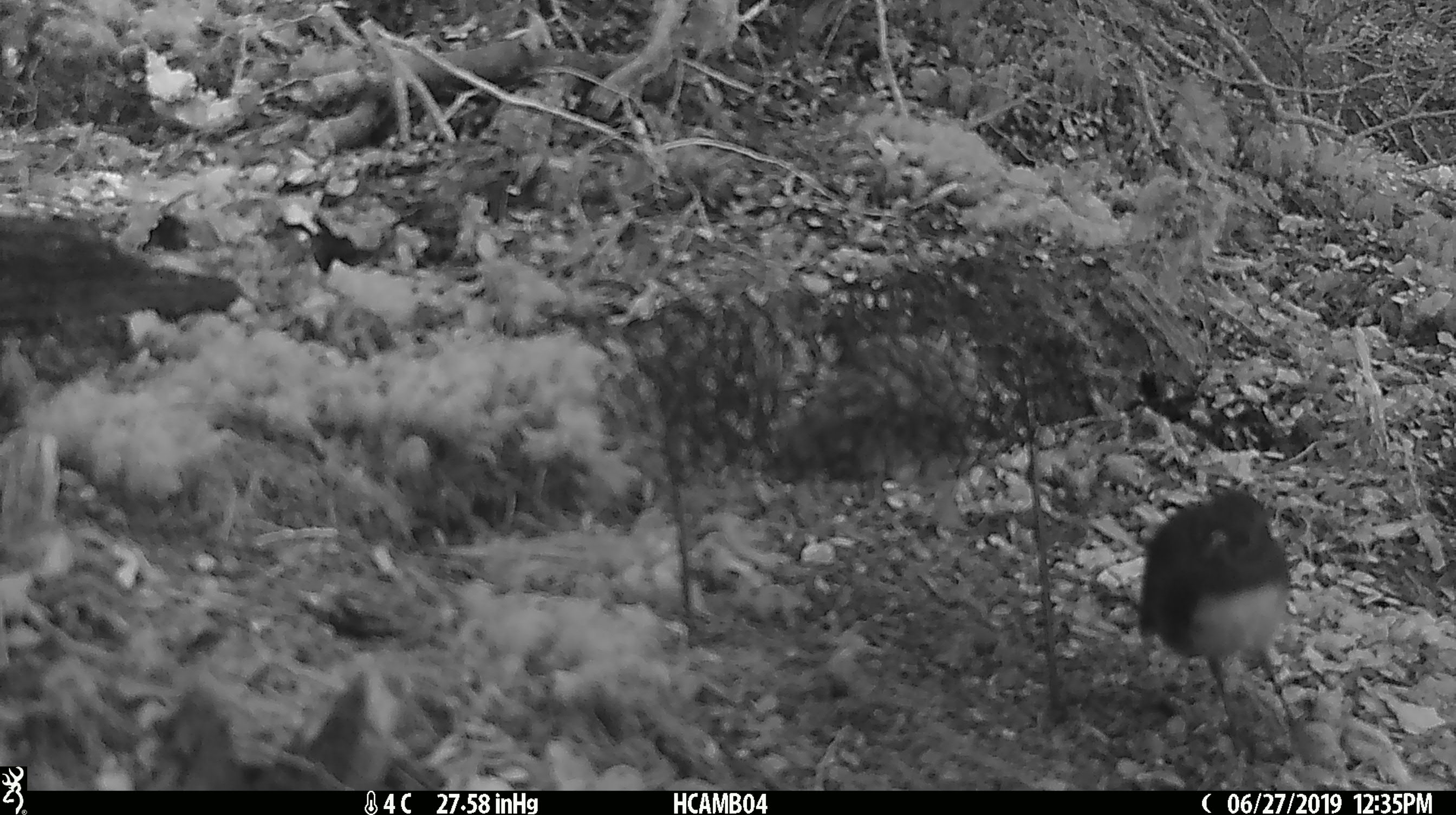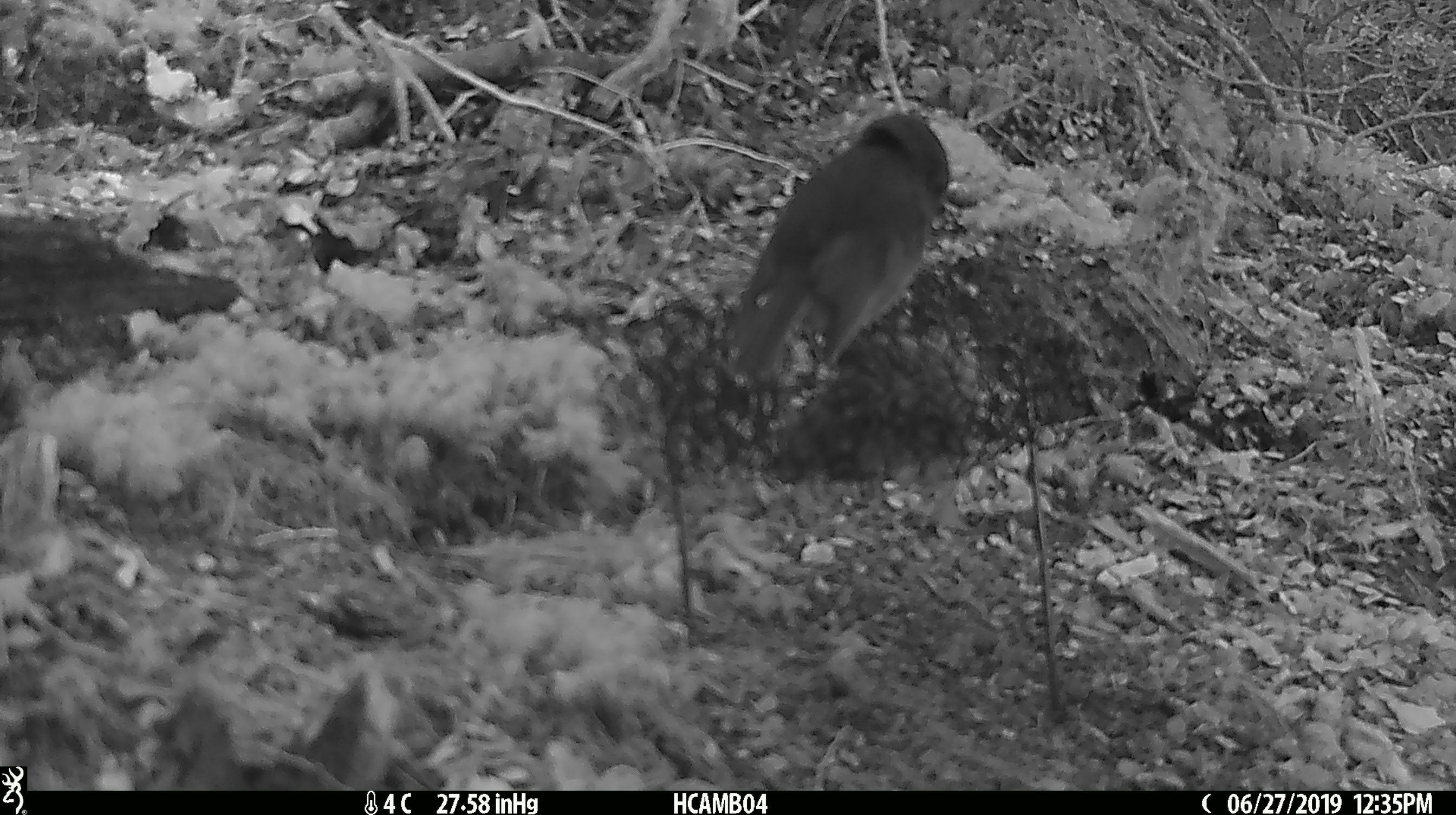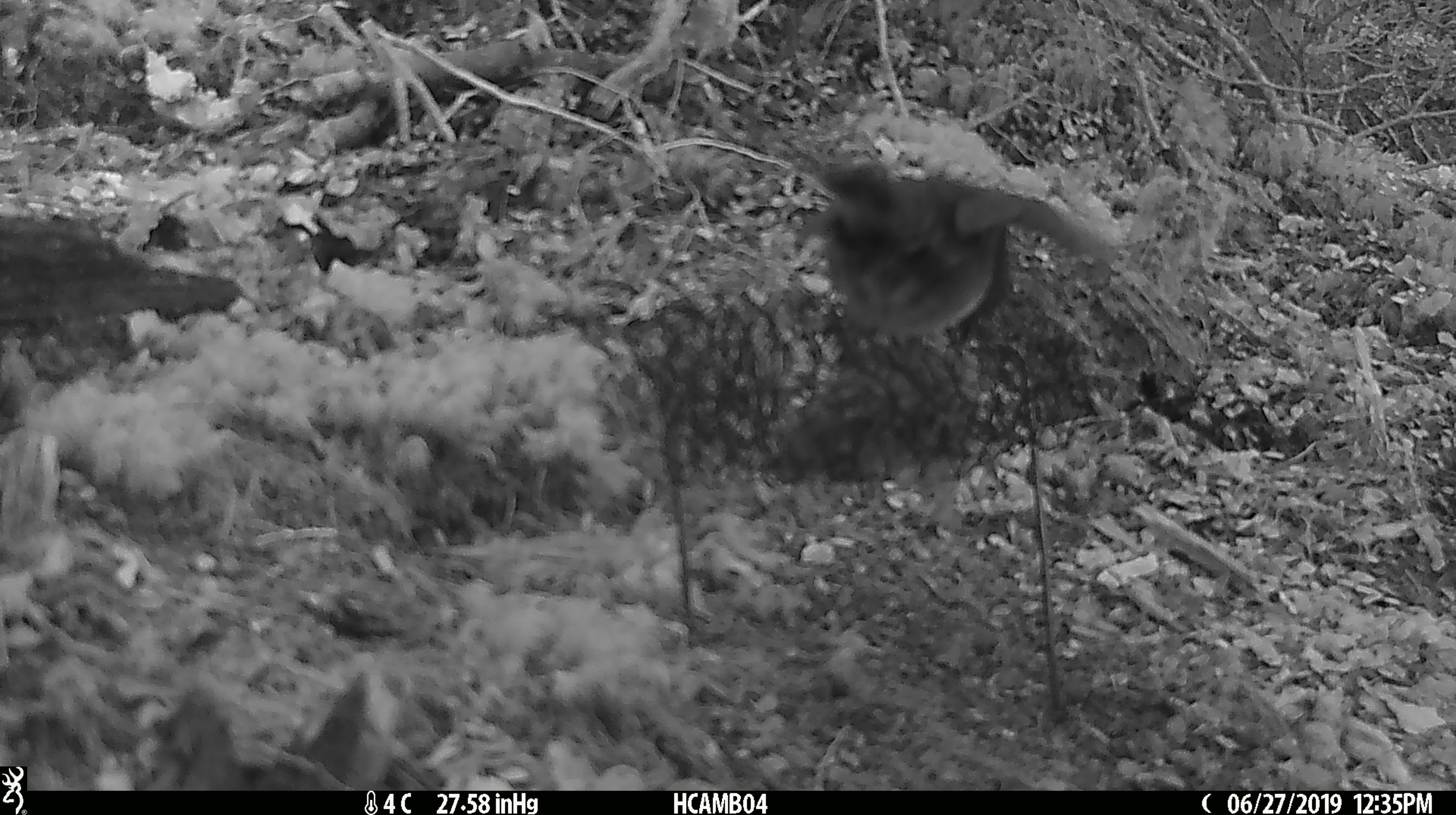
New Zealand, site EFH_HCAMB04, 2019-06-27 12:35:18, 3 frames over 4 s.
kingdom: Animalia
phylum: Chordata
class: Aves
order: Passeriformes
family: Petroicidae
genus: Petroica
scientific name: Petroica australis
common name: new zealand robin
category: robin